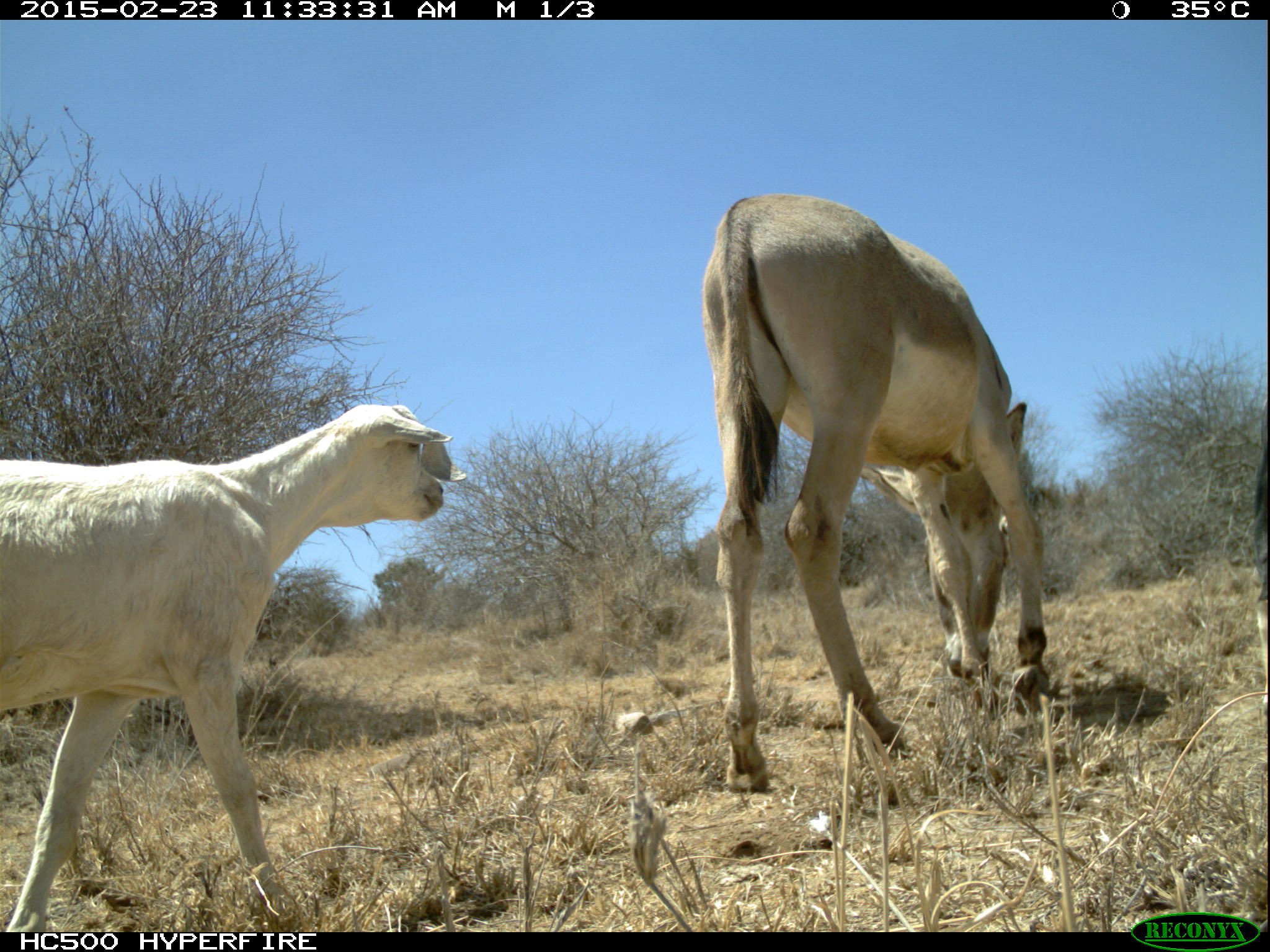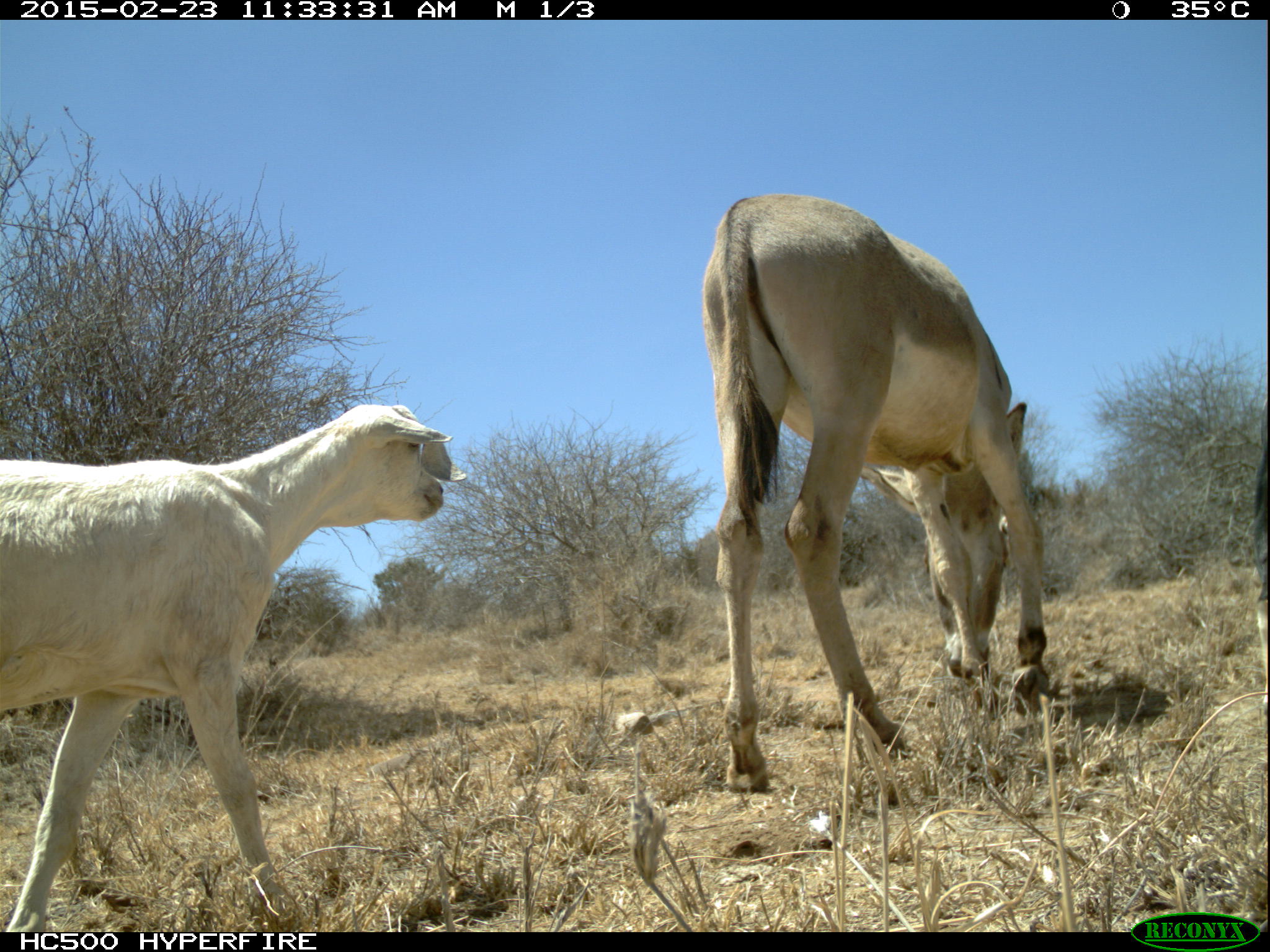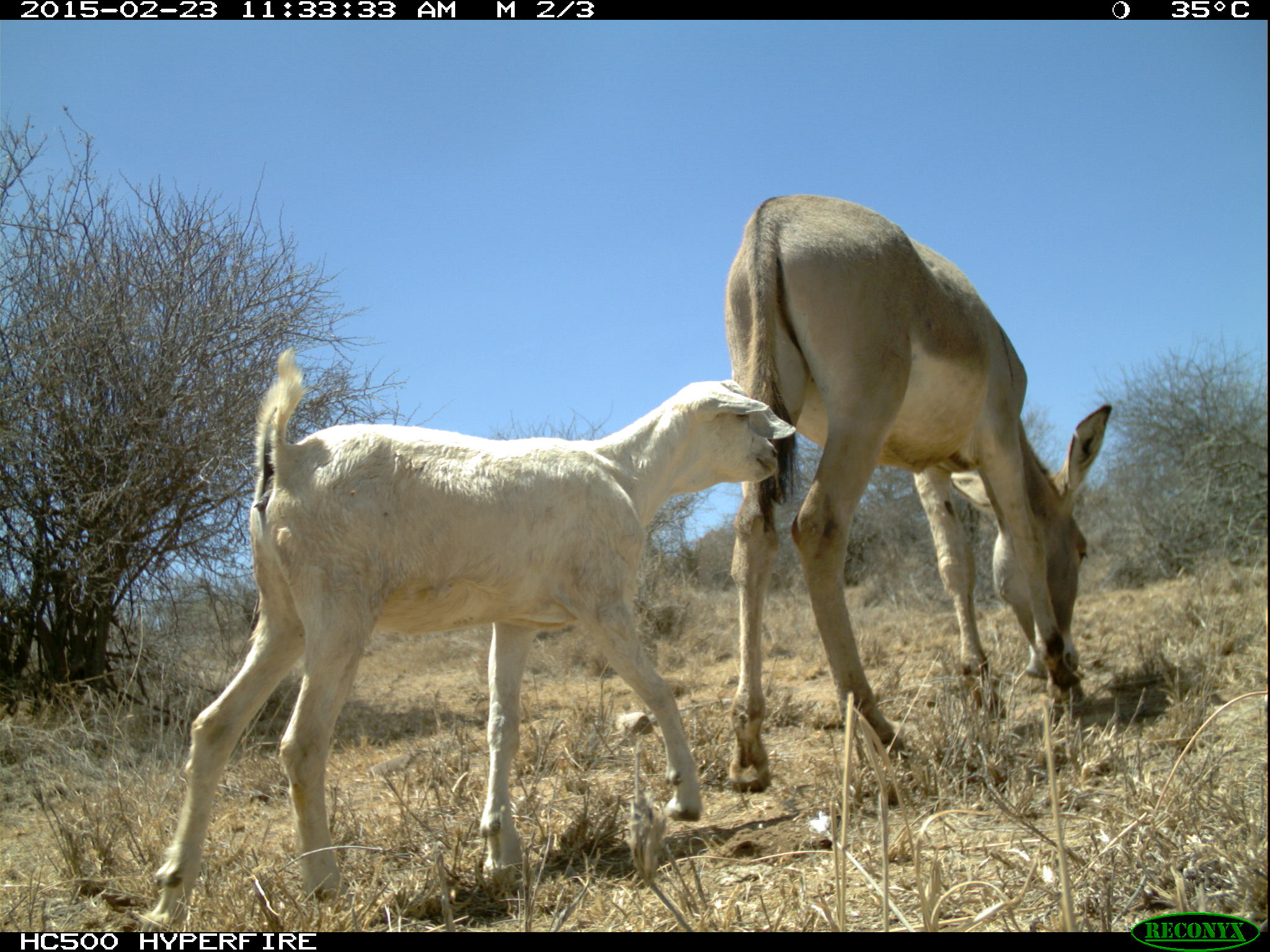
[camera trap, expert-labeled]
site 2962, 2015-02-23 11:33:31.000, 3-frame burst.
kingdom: Animalia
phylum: Chordata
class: Mammalia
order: Artiodactyla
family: Bovidae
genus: Capra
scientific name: Capra aegagrus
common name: wild goat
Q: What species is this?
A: Capra aegagrus (wild goat).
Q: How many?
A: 6.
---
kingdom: Animalia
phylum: Chordata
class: Mammalia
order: Perissodactyla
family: Equidae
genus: Equus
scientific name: Equus africanus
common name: african wild ass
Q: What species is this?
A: Equus africanus (african wild ass).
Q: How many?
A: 1.